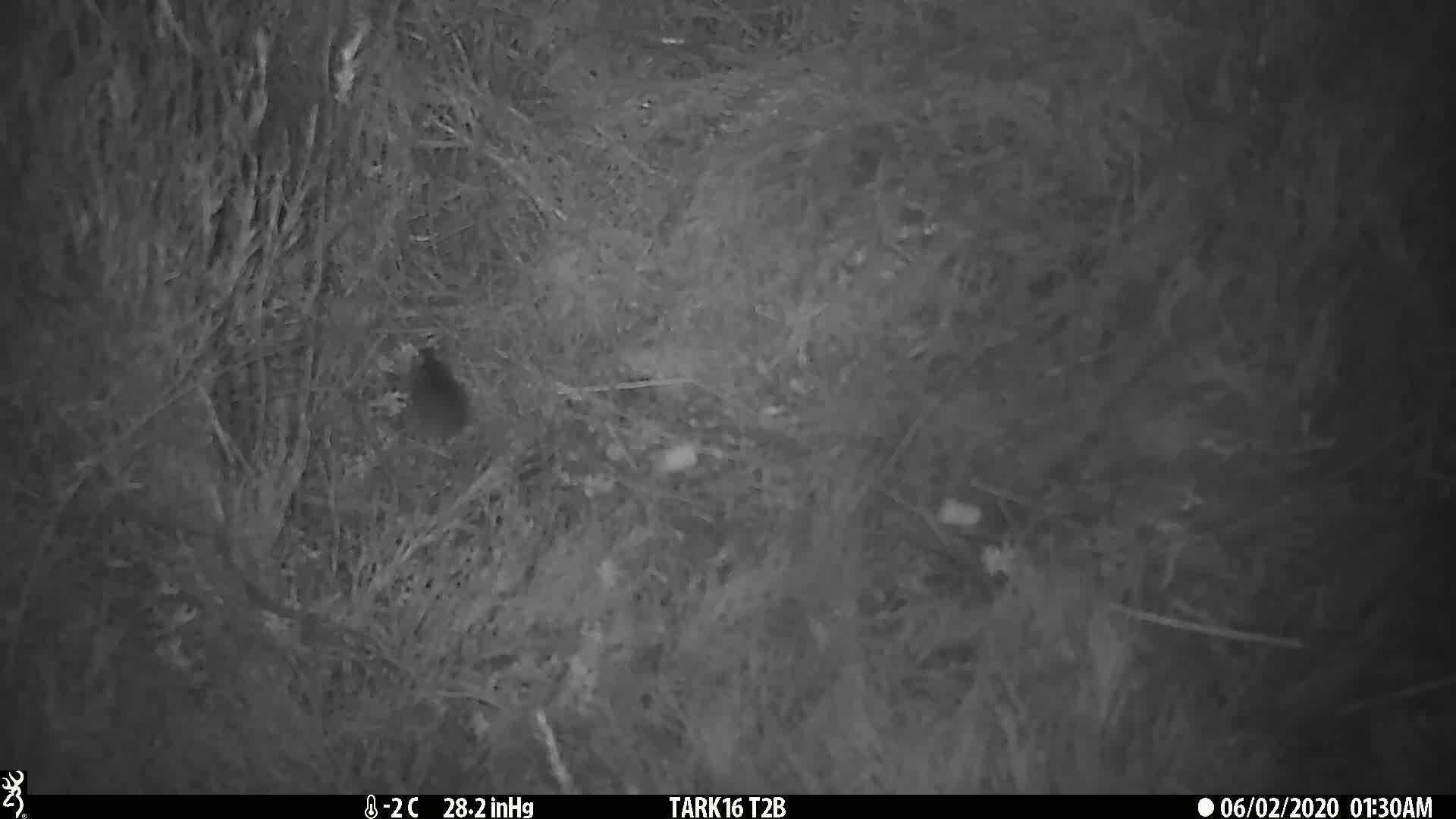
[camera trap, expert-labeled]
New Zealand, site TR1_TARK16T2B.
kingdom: Animalia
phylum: Chordata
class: Mammalia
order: Rodentia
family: Muridae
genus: Mus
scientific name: Mus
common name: mouse